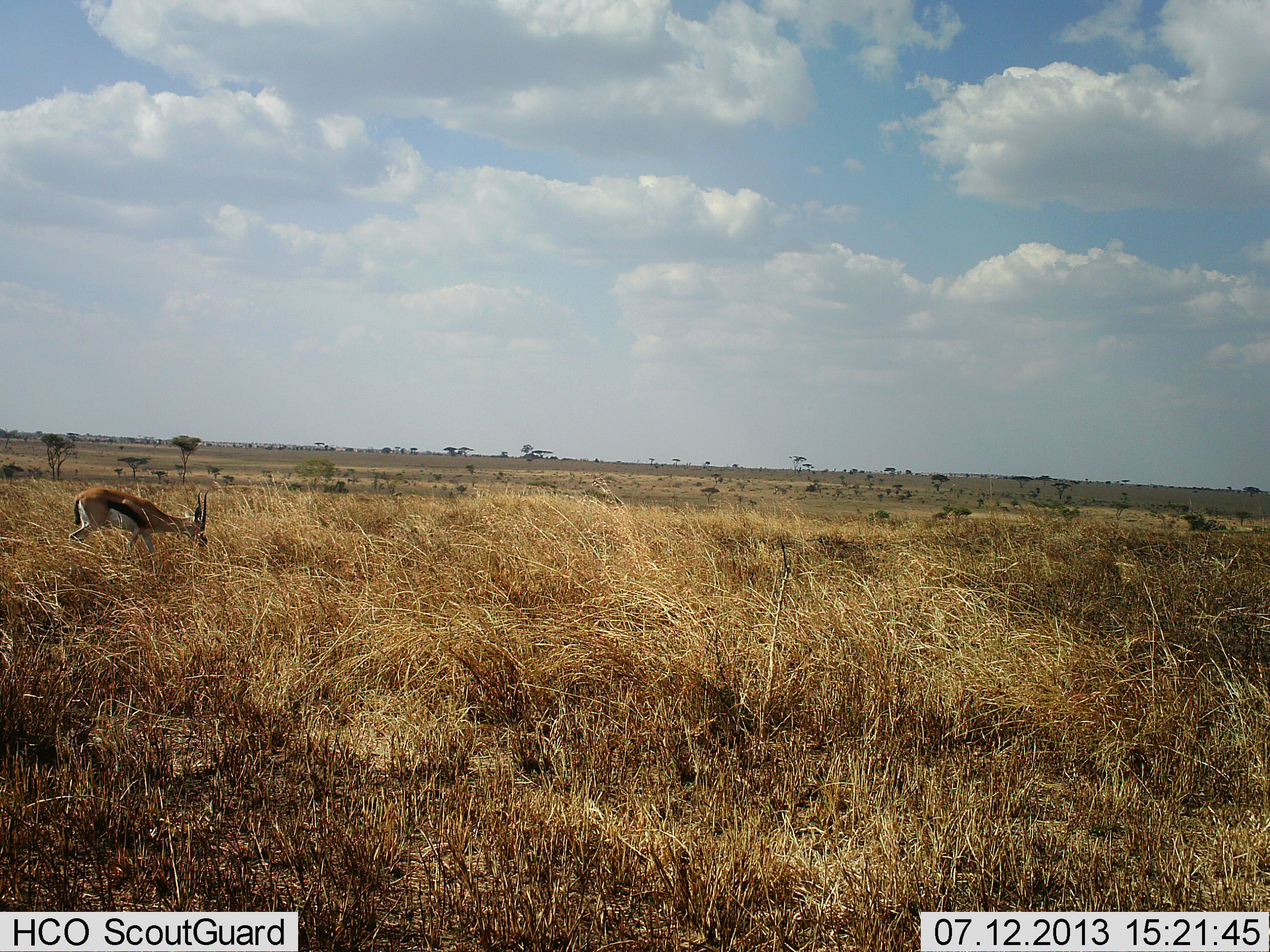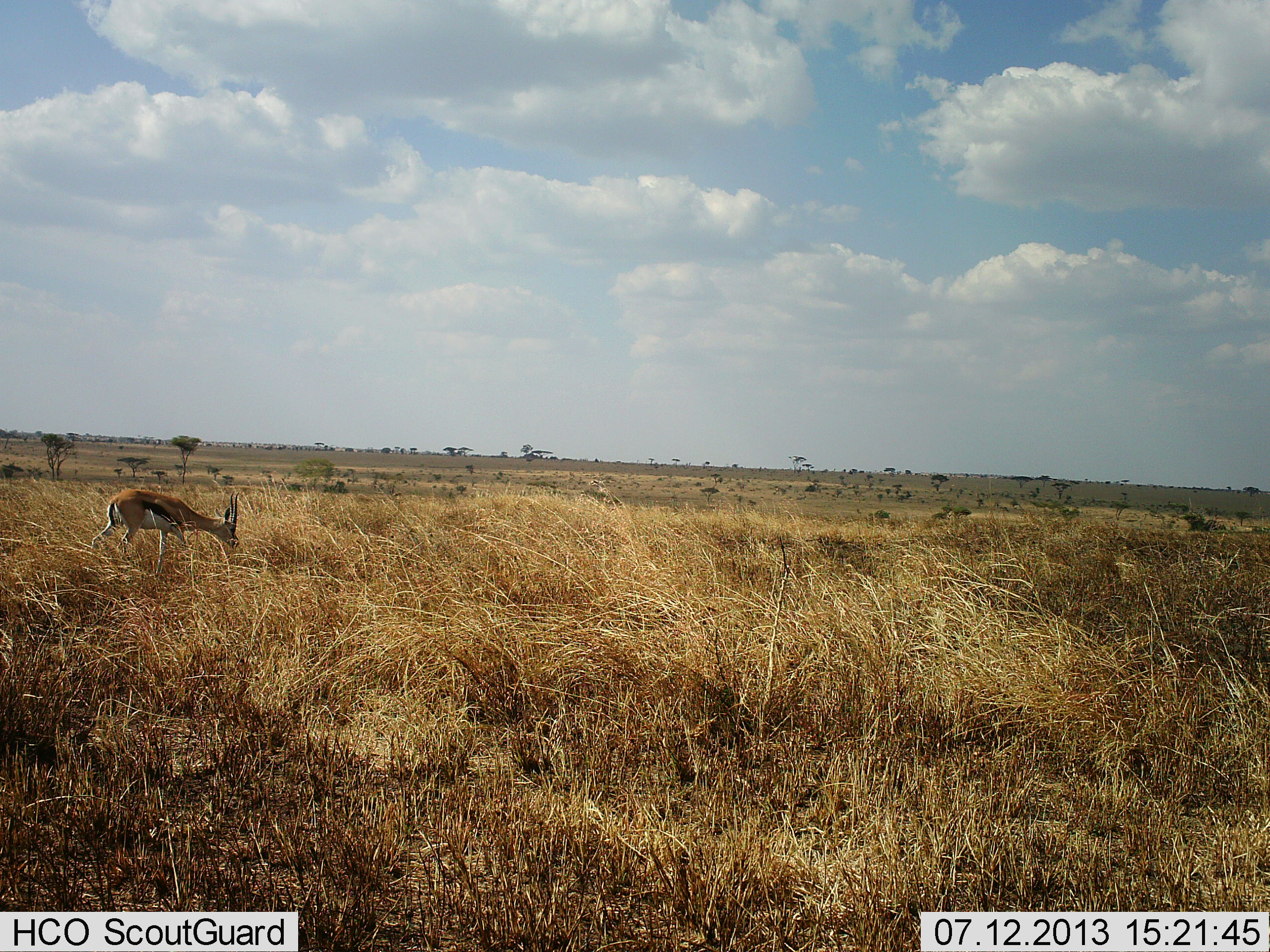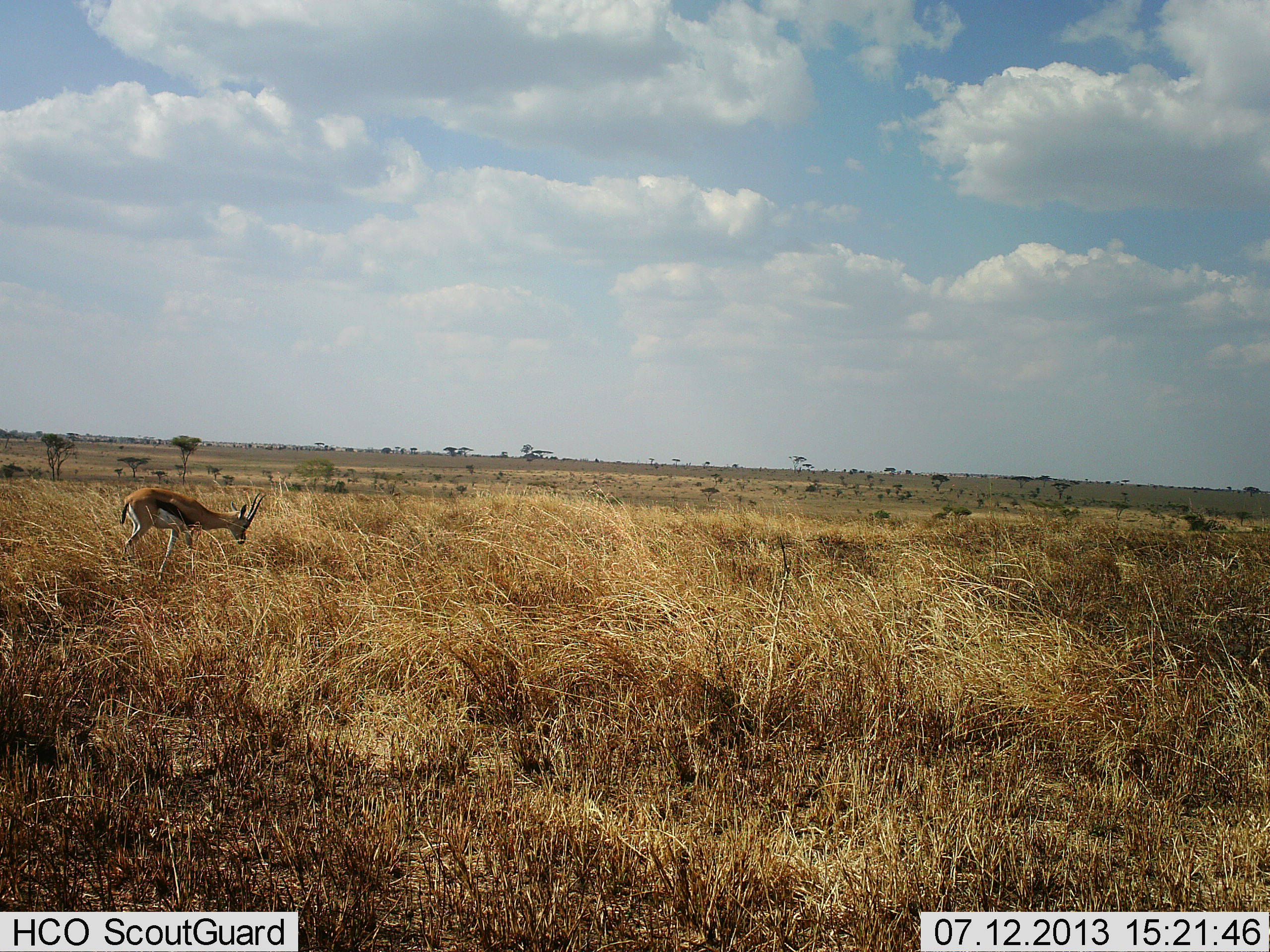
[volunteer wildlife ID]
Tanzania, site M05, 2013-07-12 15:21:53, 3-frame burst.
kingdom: Animalia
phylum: Chordata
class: Mammalia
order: Artiodactyla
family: Bovidae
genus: Eudorcas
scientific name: Eudorcas thomsonii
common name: thomson's gazelle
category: gazellethomsons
Gazellethomsons (thomson's gazelle) (Eudorcas thomsonii), count 1. Behavior (volunteer vote fractions): standing 3%, resting 0%, moving 53%, interacting 0%. Young present (vote fraction): 0%. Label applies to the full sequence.